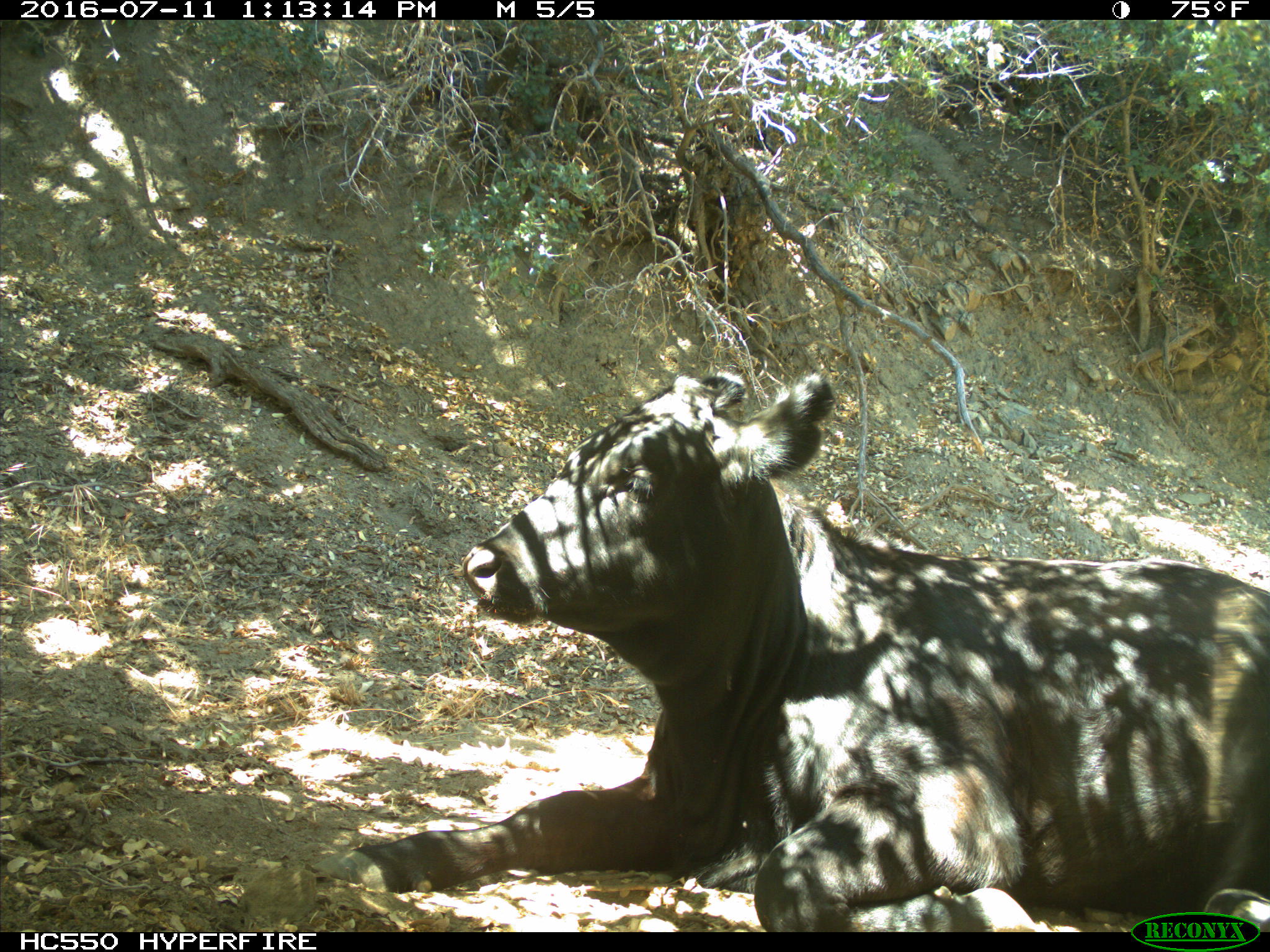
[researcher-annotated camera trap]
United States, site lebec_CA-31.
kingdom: Animalia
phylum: Chordata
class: Mammalia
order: Artiodactyla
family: Bovidae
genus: Bos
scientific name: Bos taurus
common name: domestic cow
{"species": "Bos taurus (domestic cow)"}